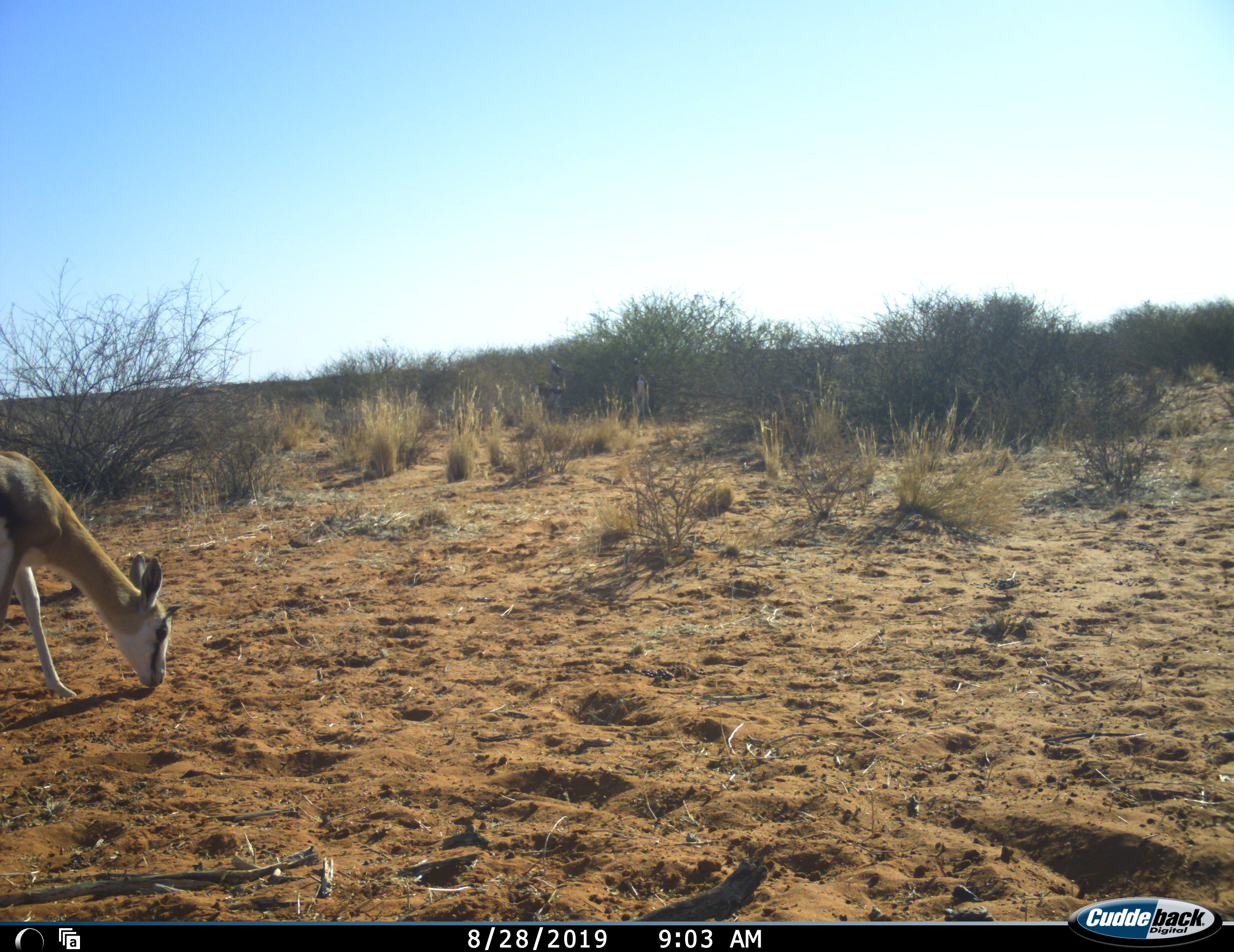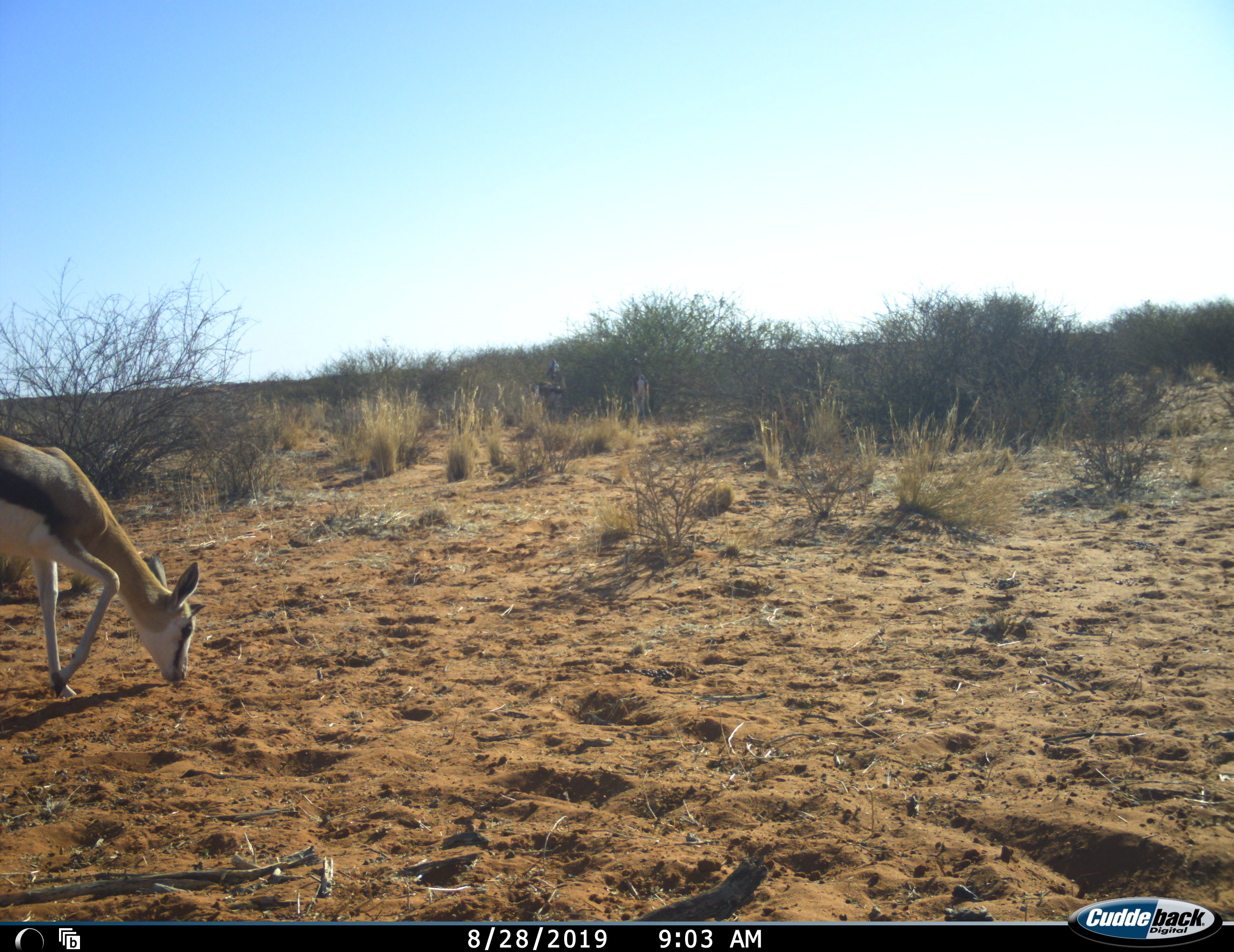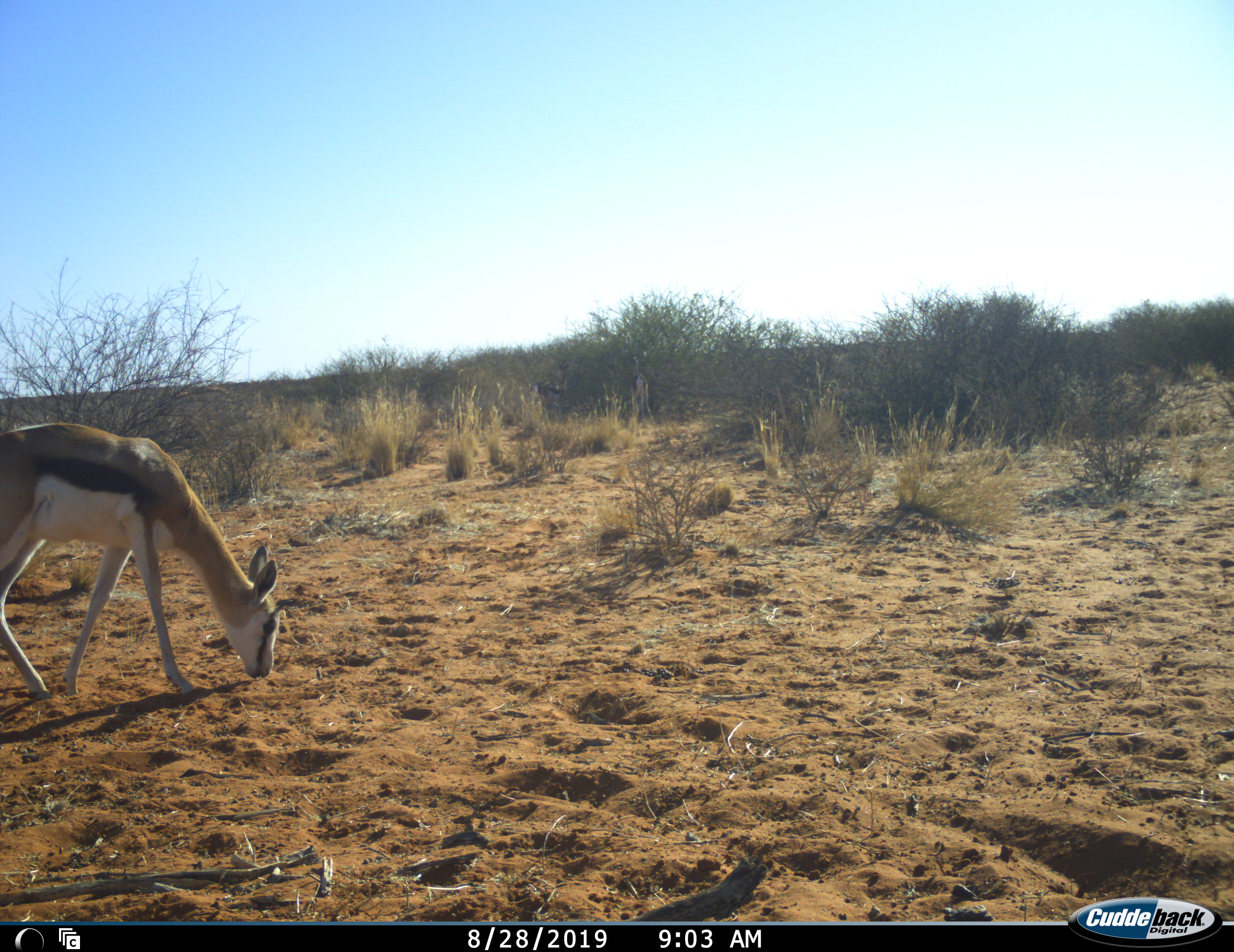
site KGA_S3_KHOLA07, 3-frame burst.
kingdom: Animalia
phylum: Chordata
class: Mammalia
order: Artiodactyla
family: Bovidae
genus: Antidorcas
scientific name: Antidorcas marsupialis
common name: springbok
Springbok (Antidorcas marsupialis), count 1. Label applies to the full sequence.